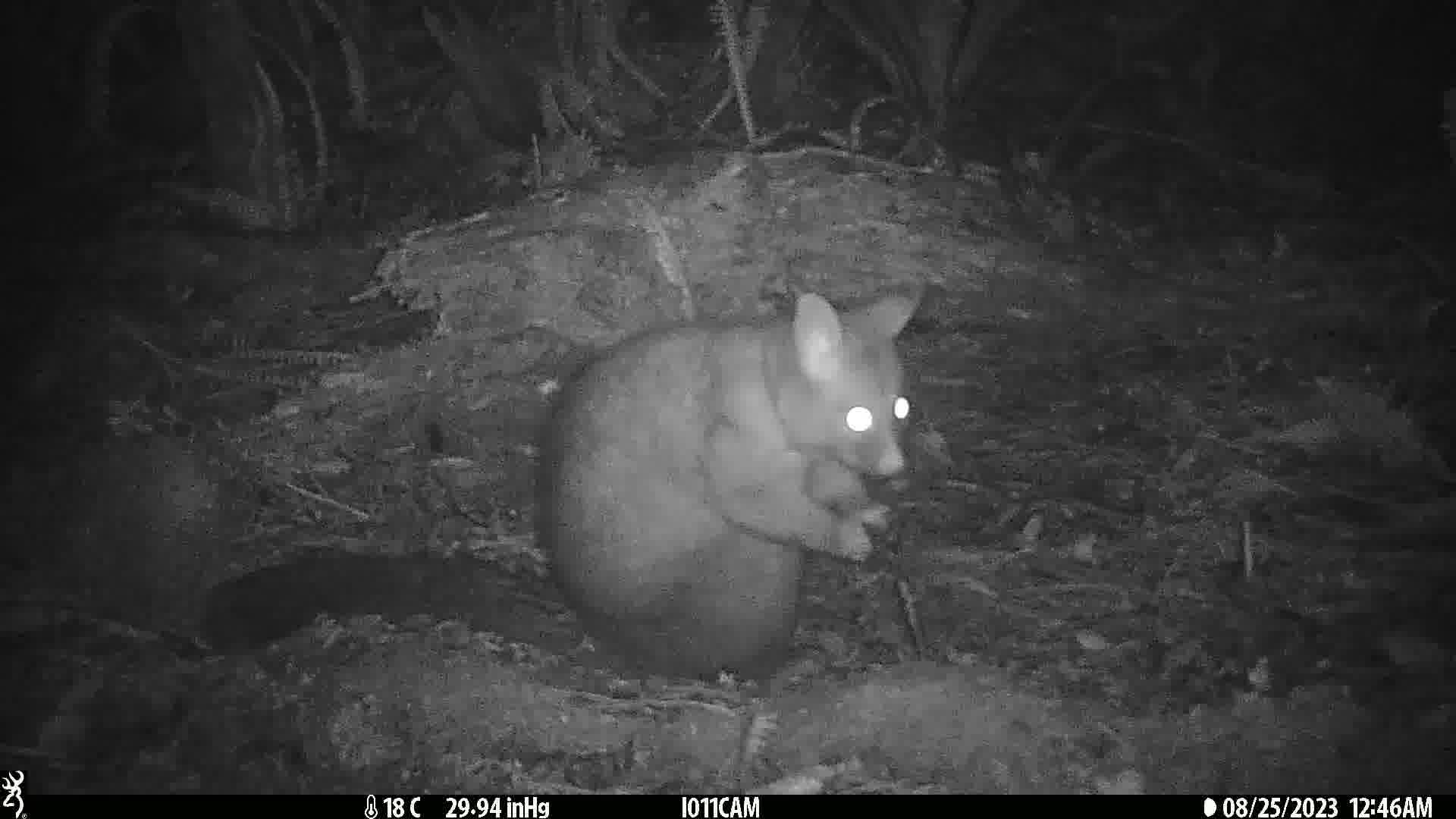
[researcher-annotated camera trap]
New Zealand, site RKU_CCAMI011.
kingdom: Animalia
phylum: Chordata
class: Mammalia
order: Diprotodontia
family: Phalangeridae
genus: Trichosurus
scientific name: Trichosurus vulpecula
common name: common brushtail possum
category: possum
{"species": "possum (common brushtail possum) (Trichosurus vulpecula)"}